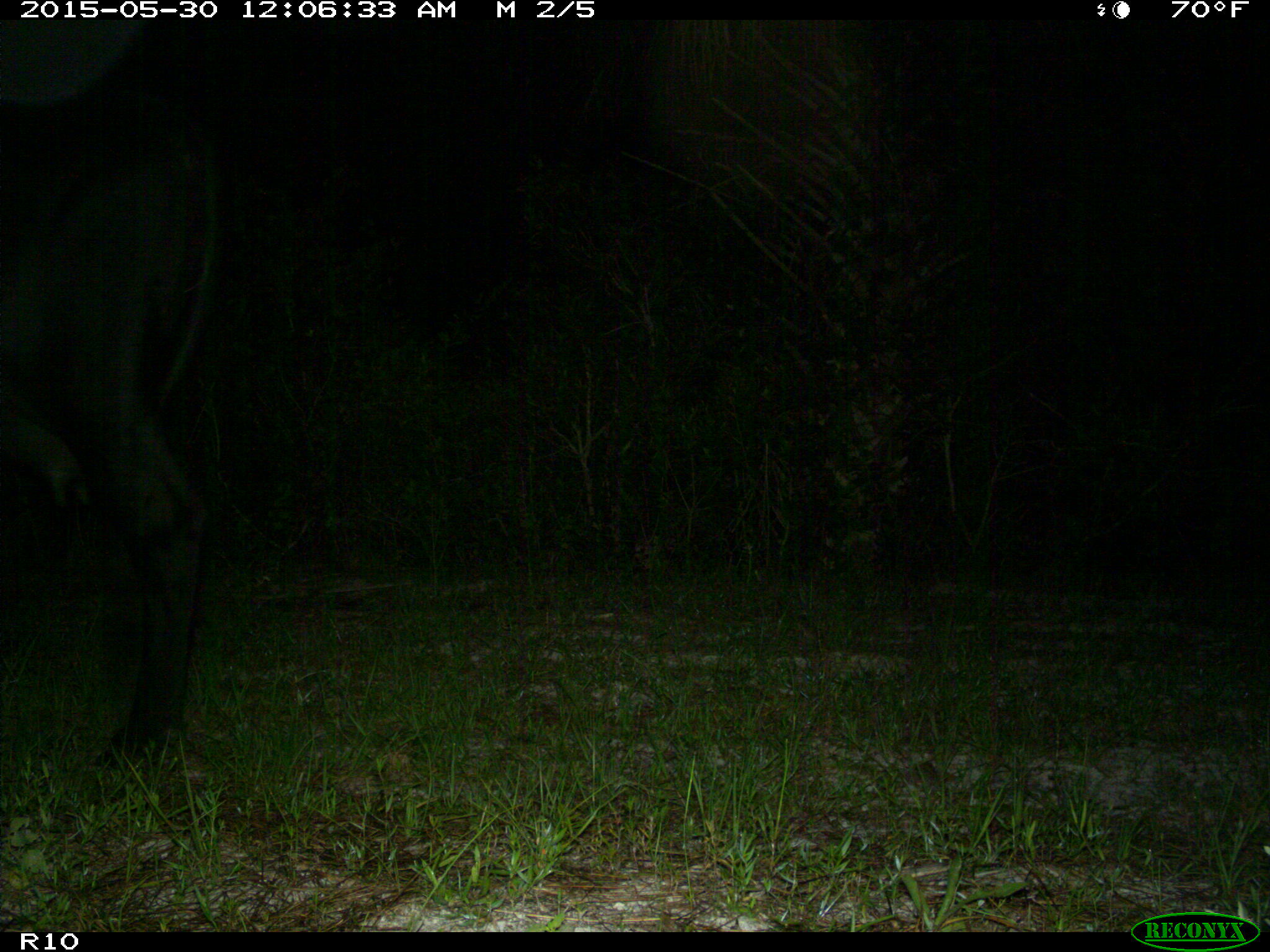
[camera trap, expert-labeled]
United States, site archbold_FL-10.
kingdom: Animalia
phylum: Chordata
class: Mammalia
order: Artiodactyla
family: Bovidae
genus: Bos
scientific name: Bos taurus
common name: domestic cow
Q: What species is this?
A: Bos taurus (domestic cow).